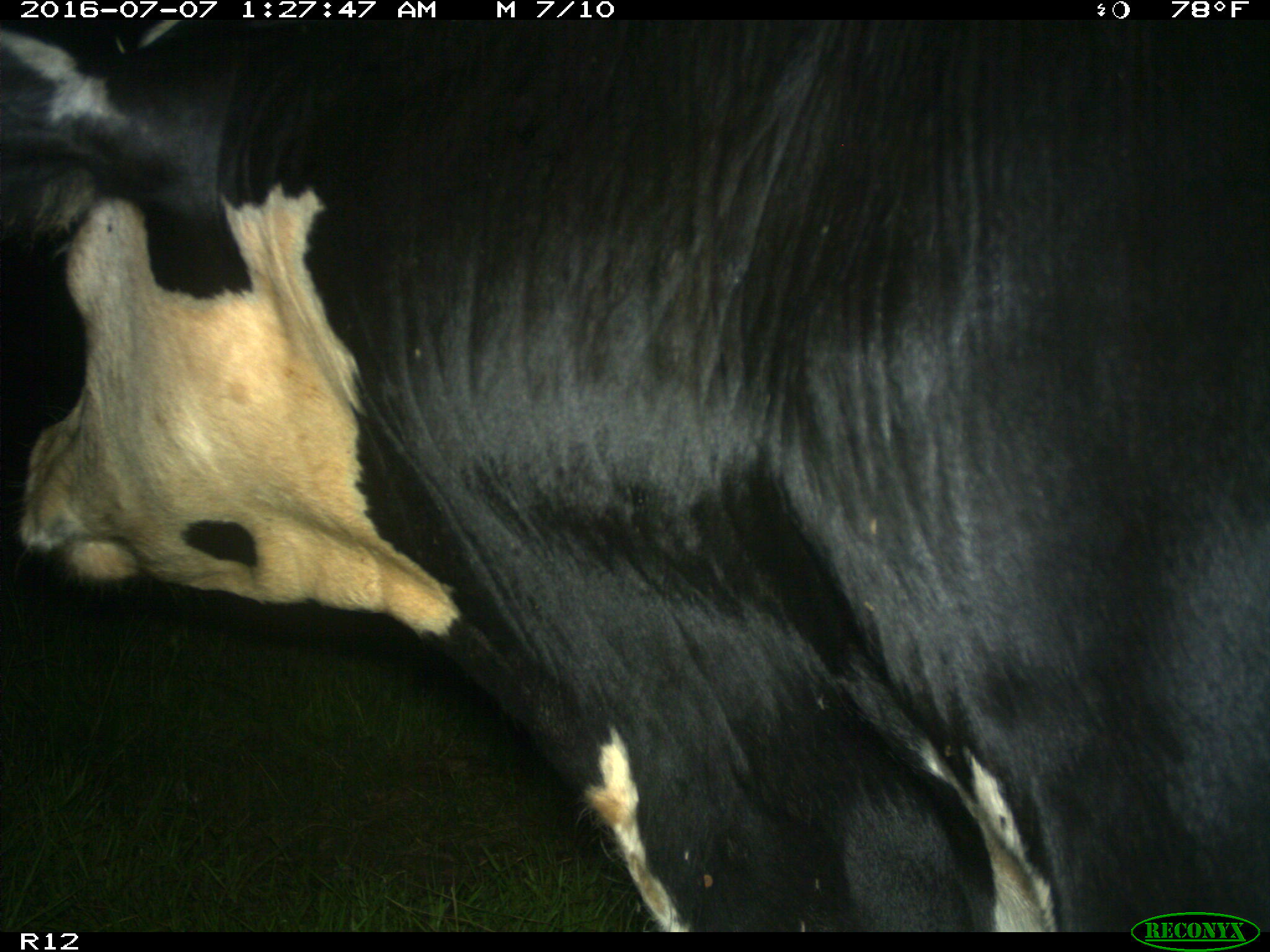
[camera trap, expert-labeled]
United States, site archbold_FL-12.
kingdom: Animalia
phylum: Chordata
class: Mammalia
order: Artiodactyla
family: Bovidae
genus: Bos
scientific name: Bos taurus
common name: domestic cow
Bos taurus (domestic cow).